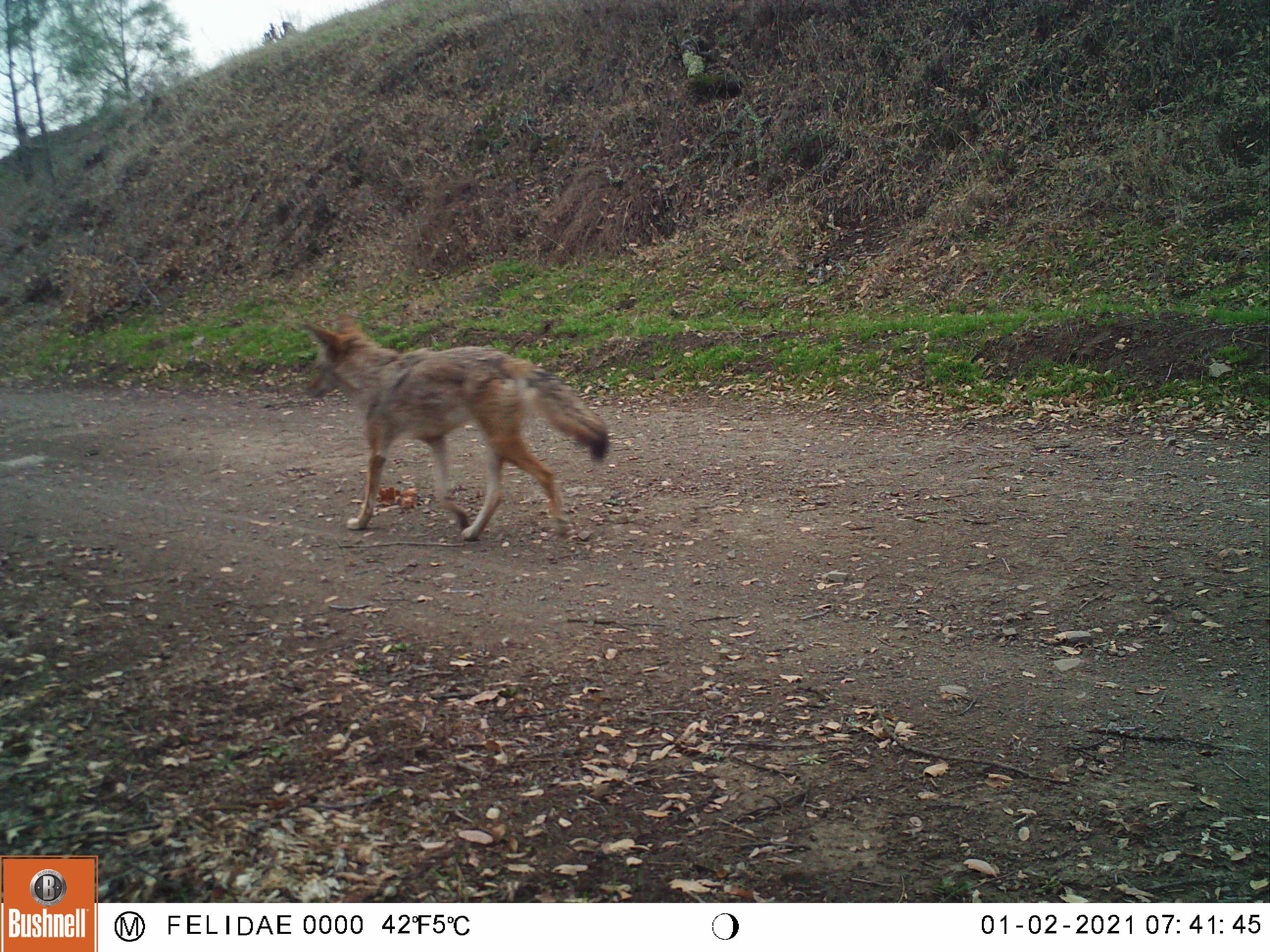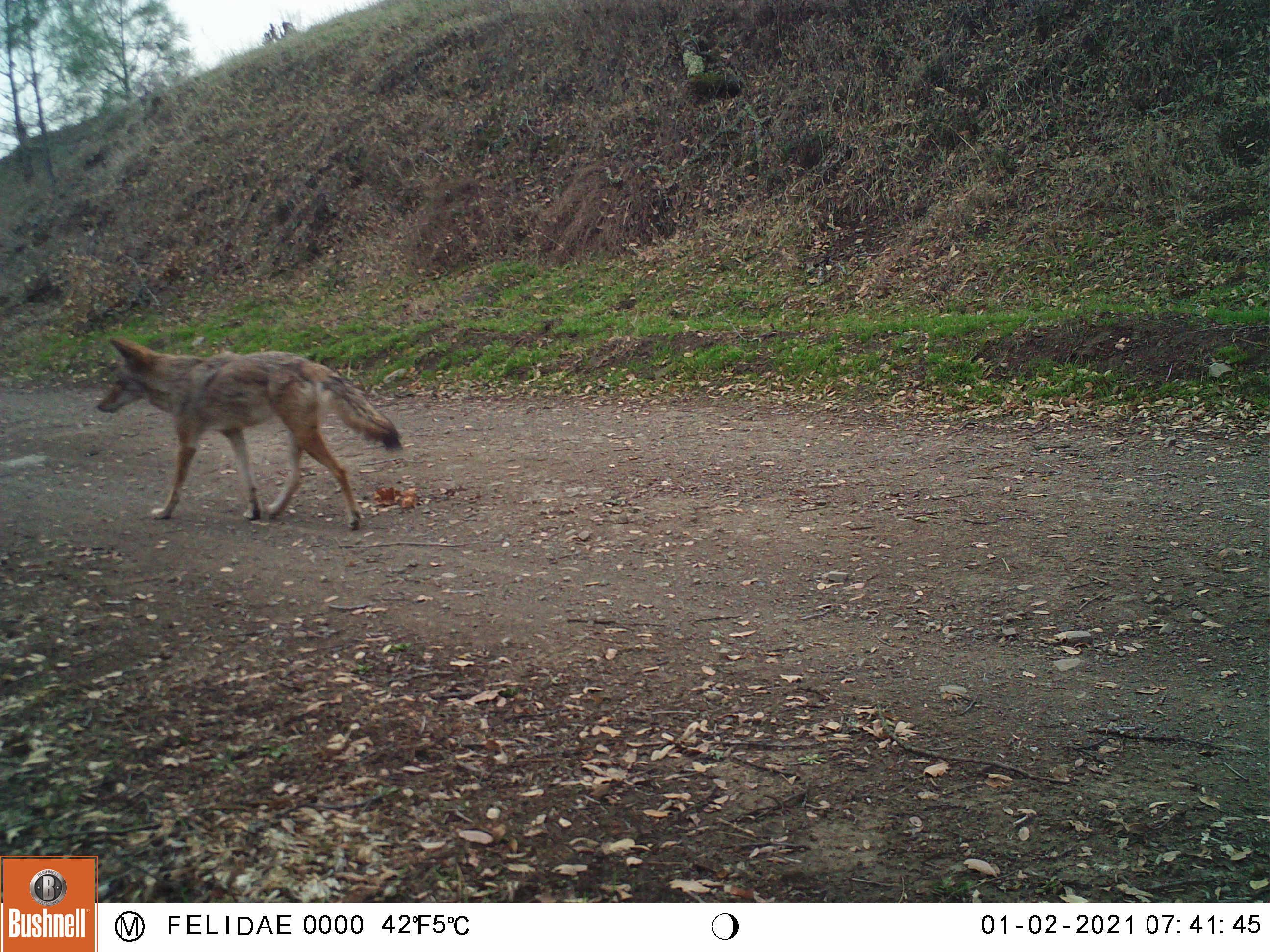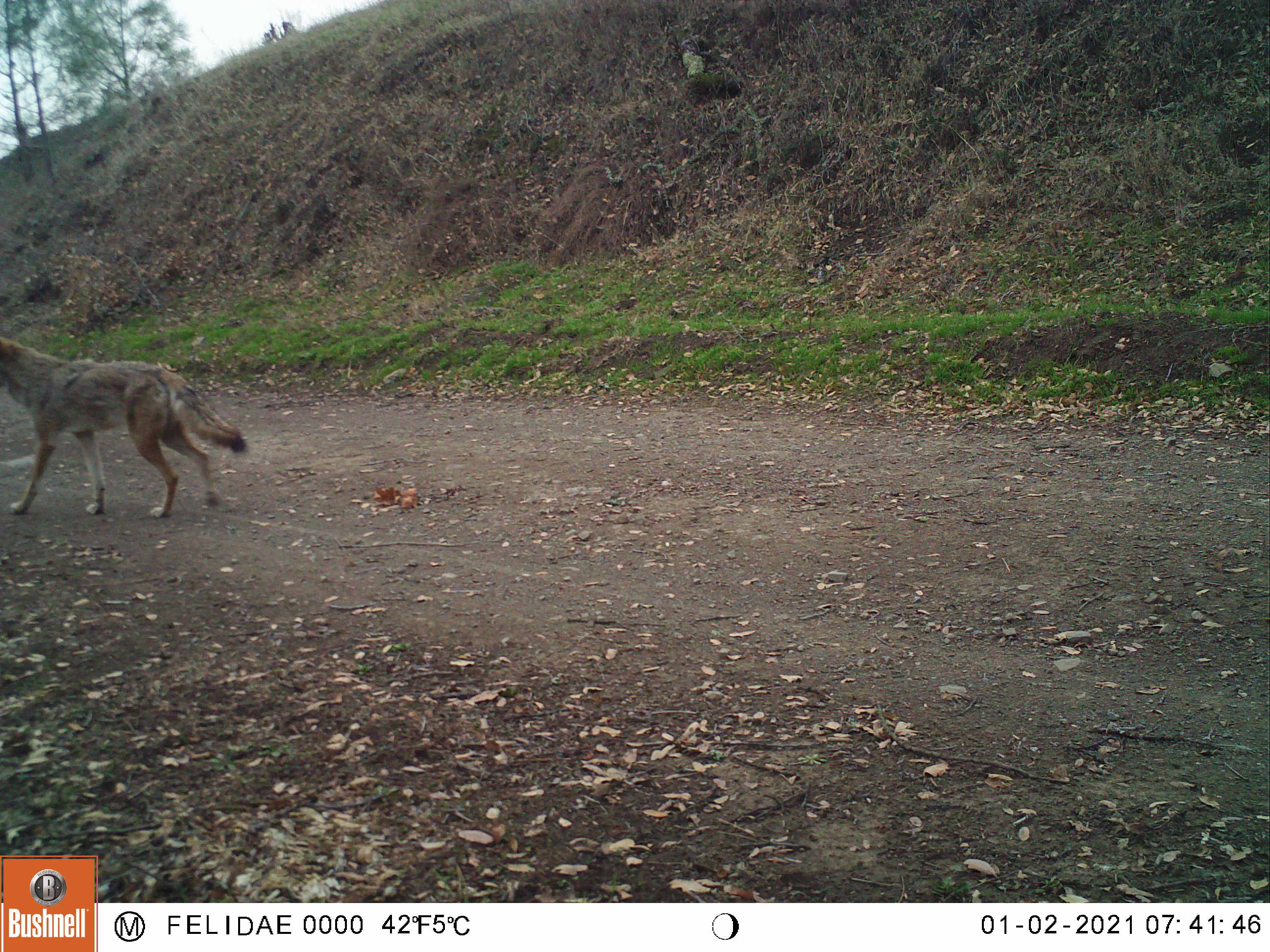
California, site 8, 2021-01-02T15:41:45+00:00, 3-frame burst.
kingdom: Animalia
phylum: Chordata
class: Mammalia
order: Carnivora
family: Canidae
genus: Canis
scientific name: Canis latrans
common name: coyote